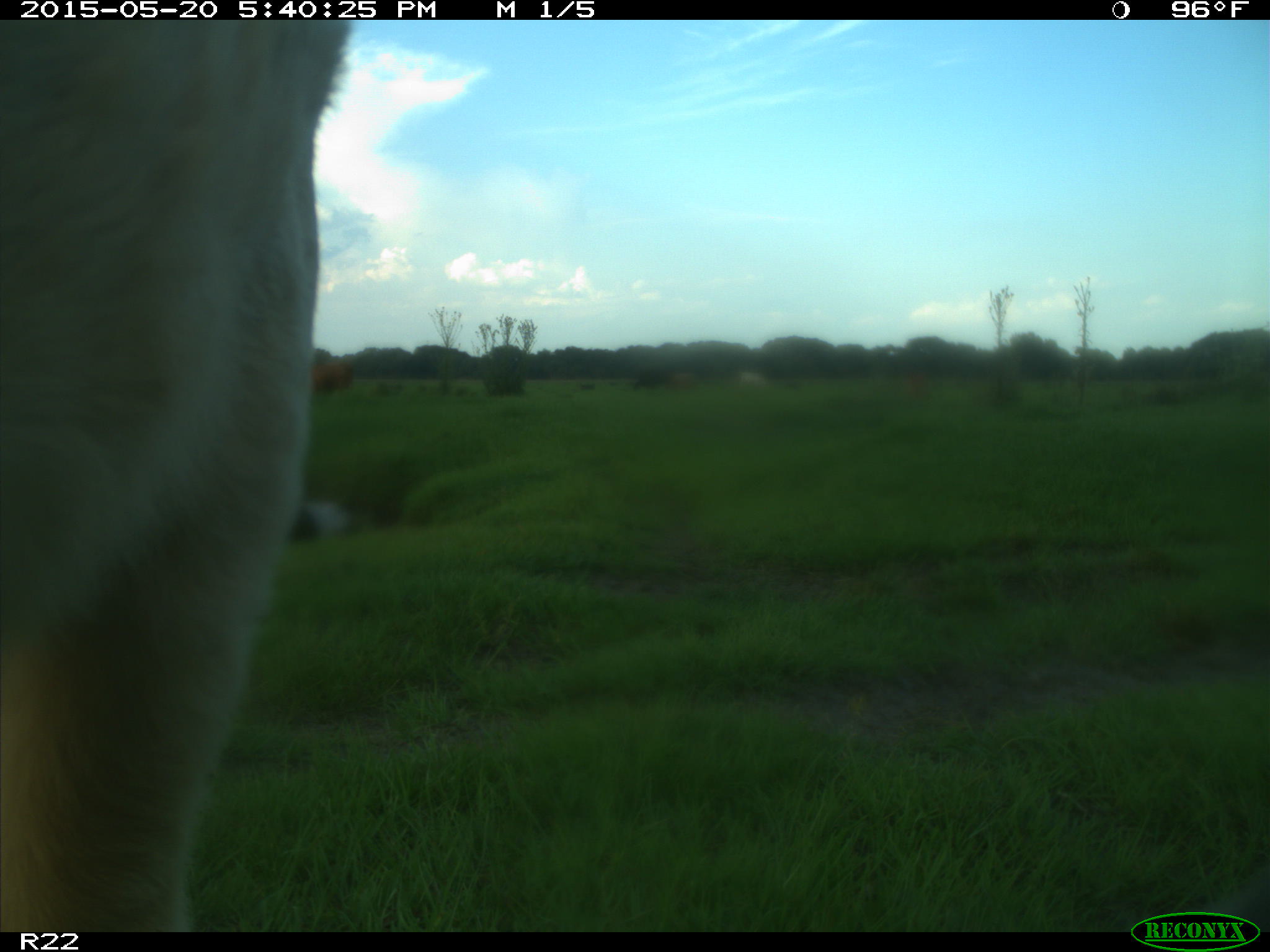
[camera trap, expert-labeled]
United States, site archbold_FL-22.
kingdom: Animalia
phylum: Chordata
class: Mammalia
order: Artiodactyla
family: Bovidae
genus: Bos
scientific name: Bos taurus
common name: domestic cow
Bos taurus (domestic cow).